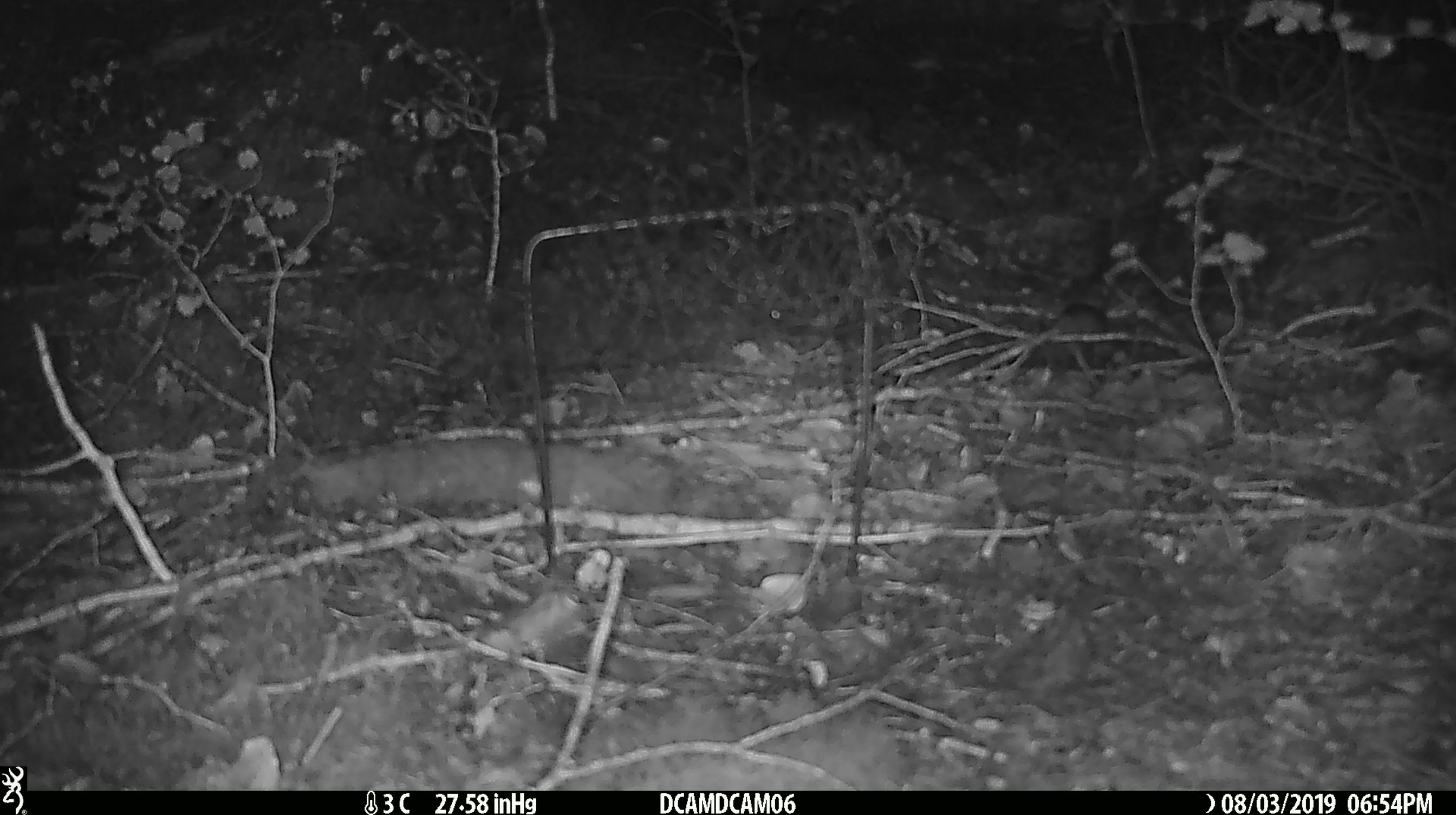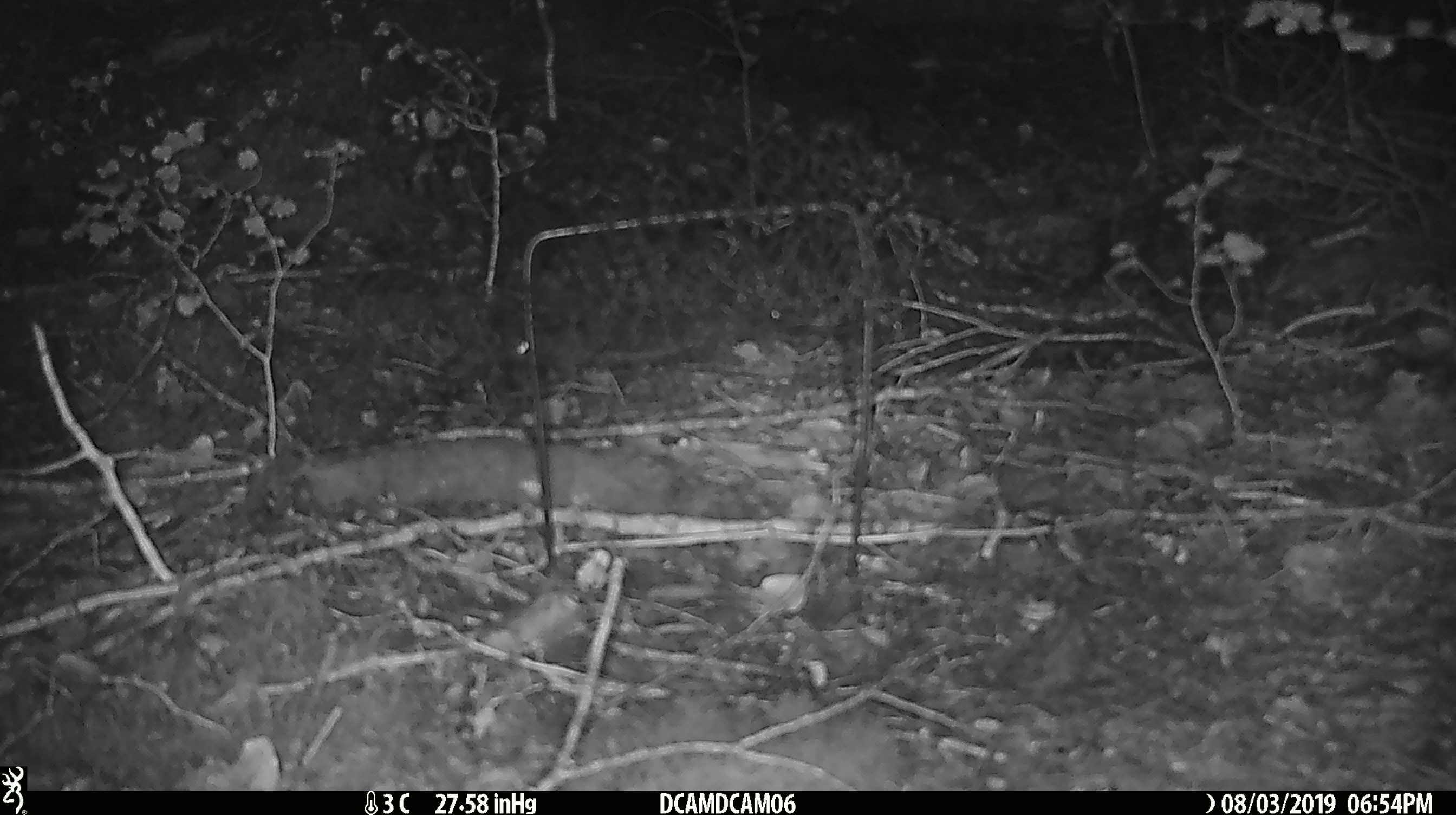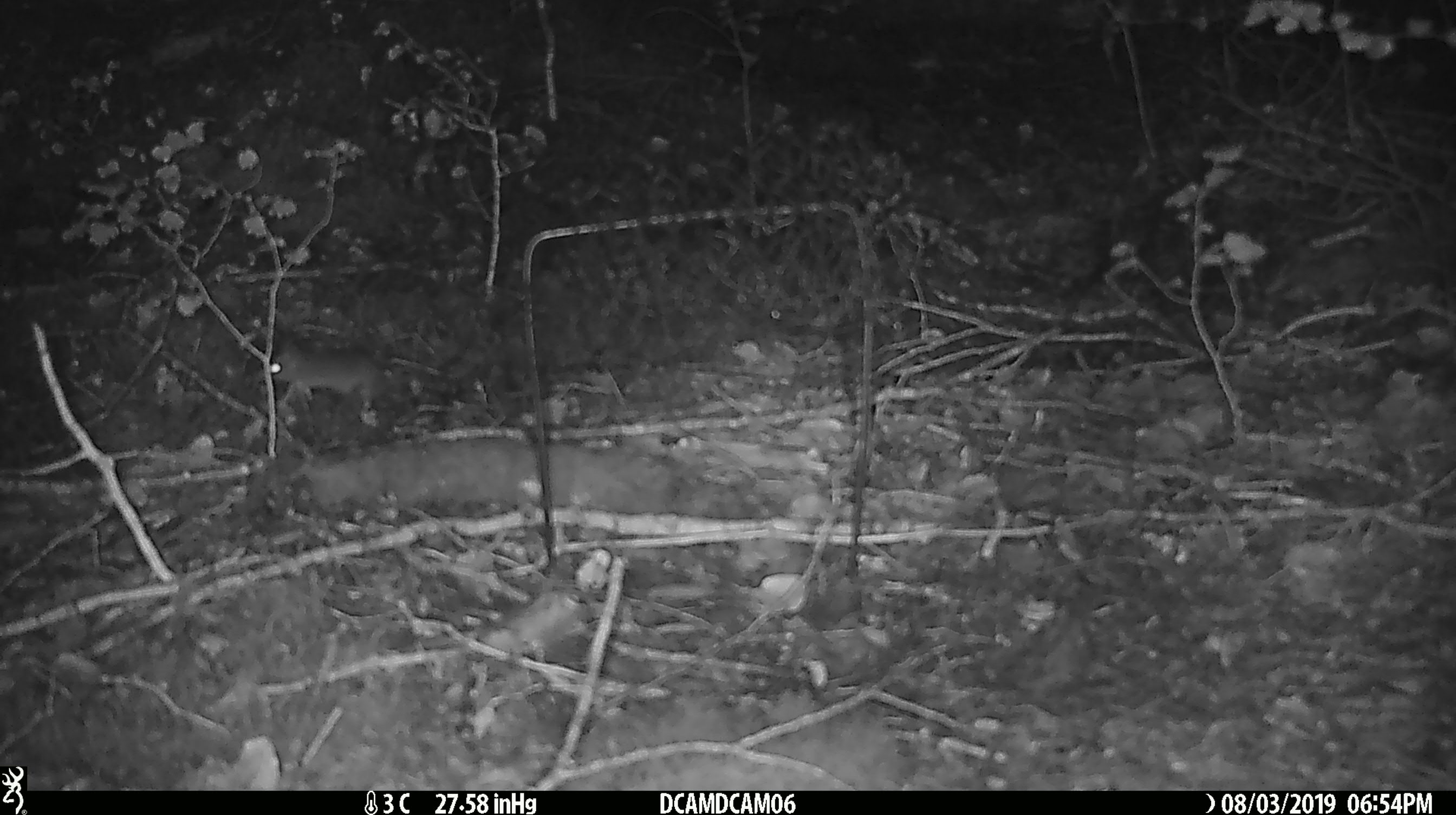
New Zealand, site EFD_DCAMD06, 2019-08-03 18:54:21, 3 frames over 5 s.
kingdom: Animalia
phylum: Chordata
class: Mammalia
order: Rodentia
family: Muridae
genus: Mus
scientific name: Mus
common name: mouse